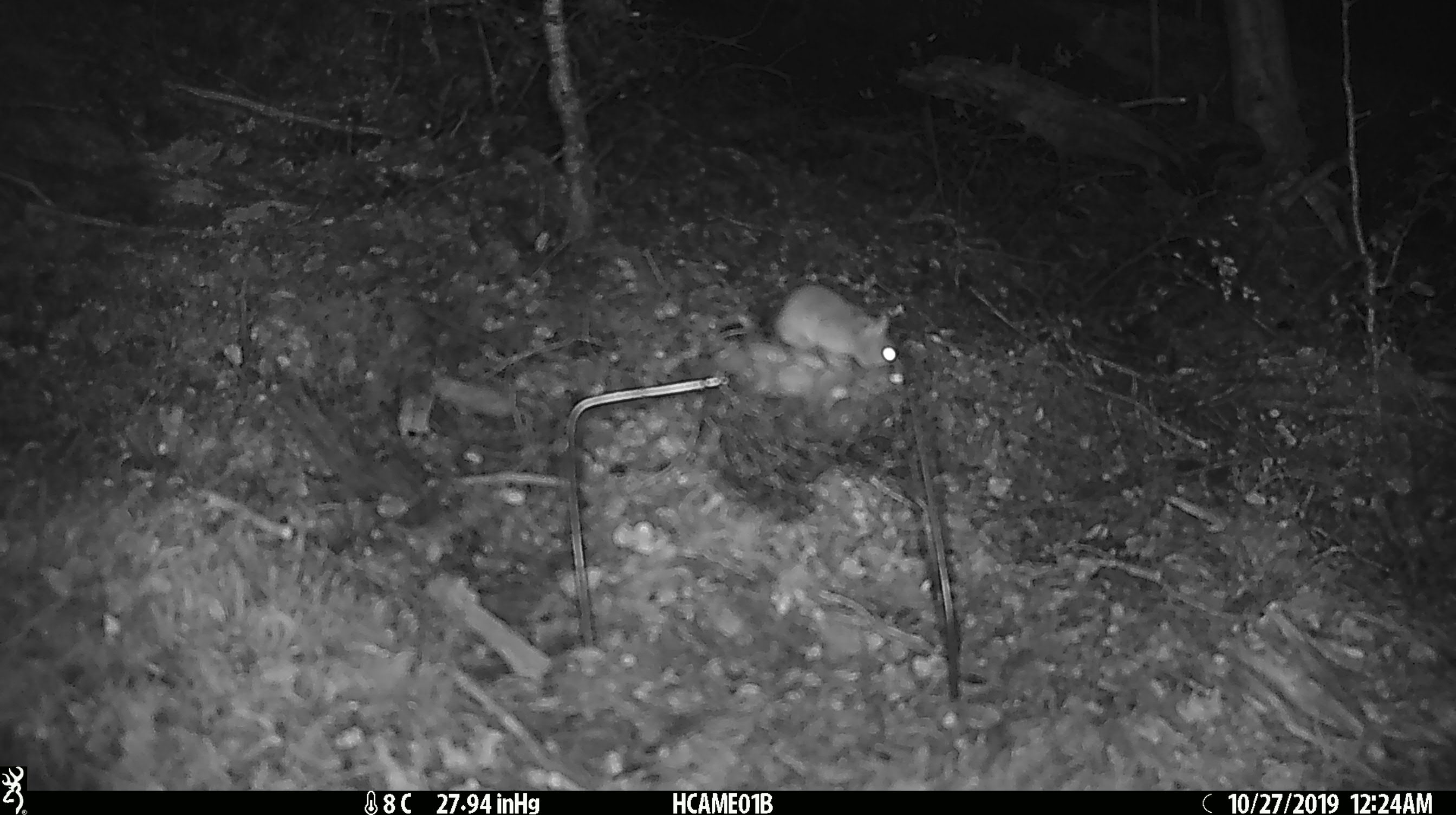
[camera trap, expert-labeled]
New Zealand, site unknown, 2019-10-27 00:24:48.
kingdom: Animalia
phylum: Chordata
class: Mammalia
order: Rodentia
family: Muridae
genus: Mus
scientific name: Mus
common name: mouse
Mouse (Mus).